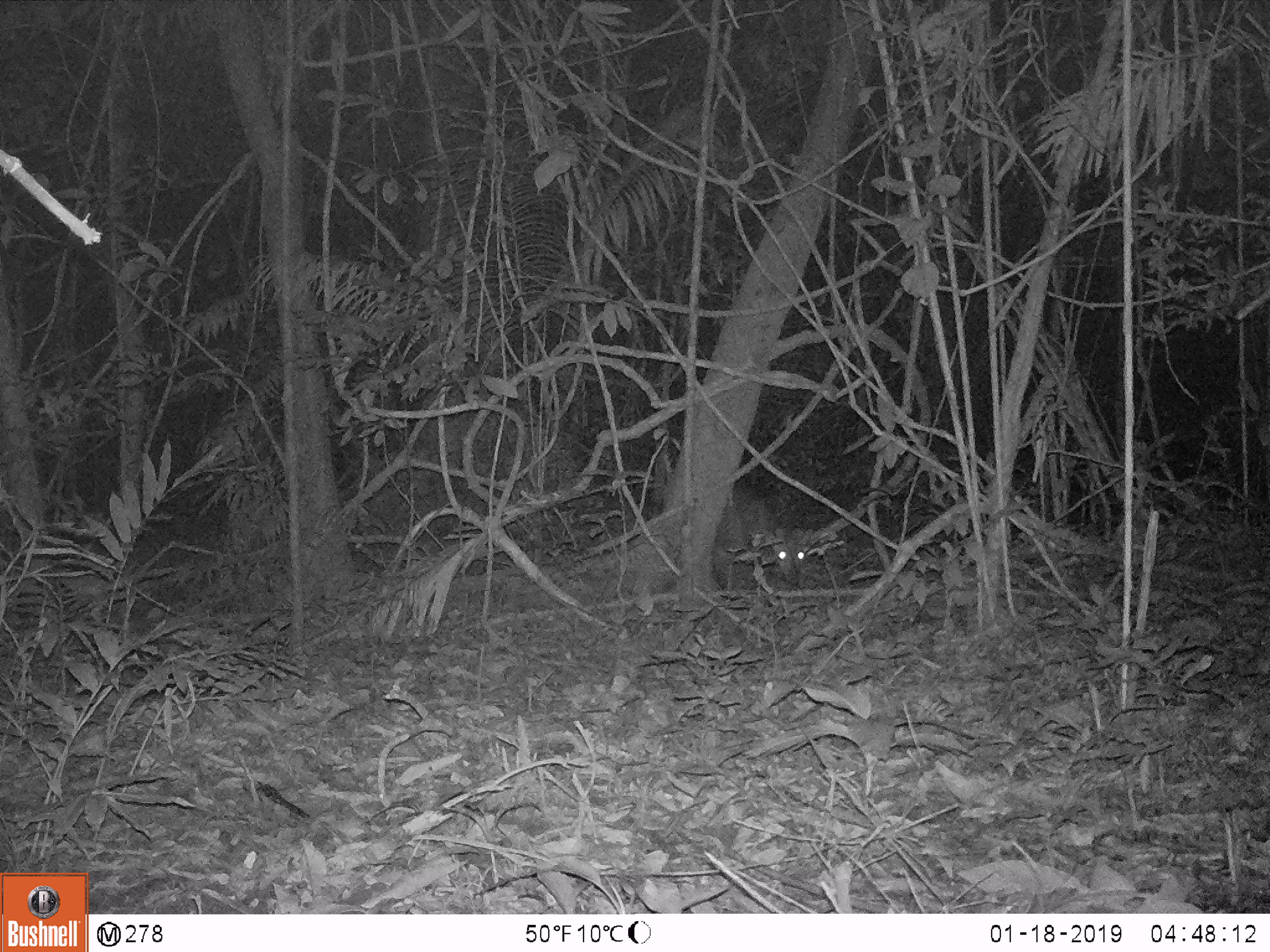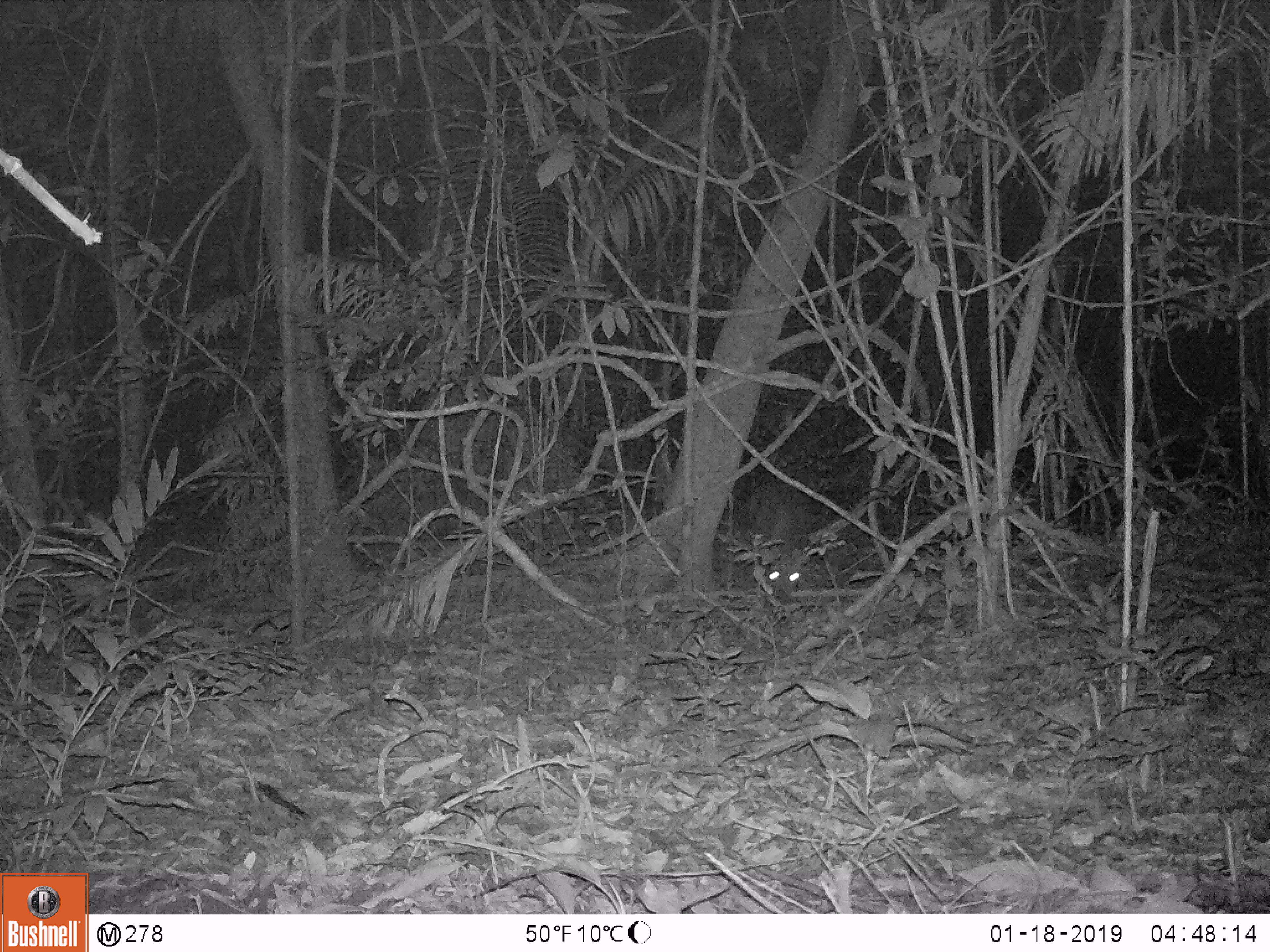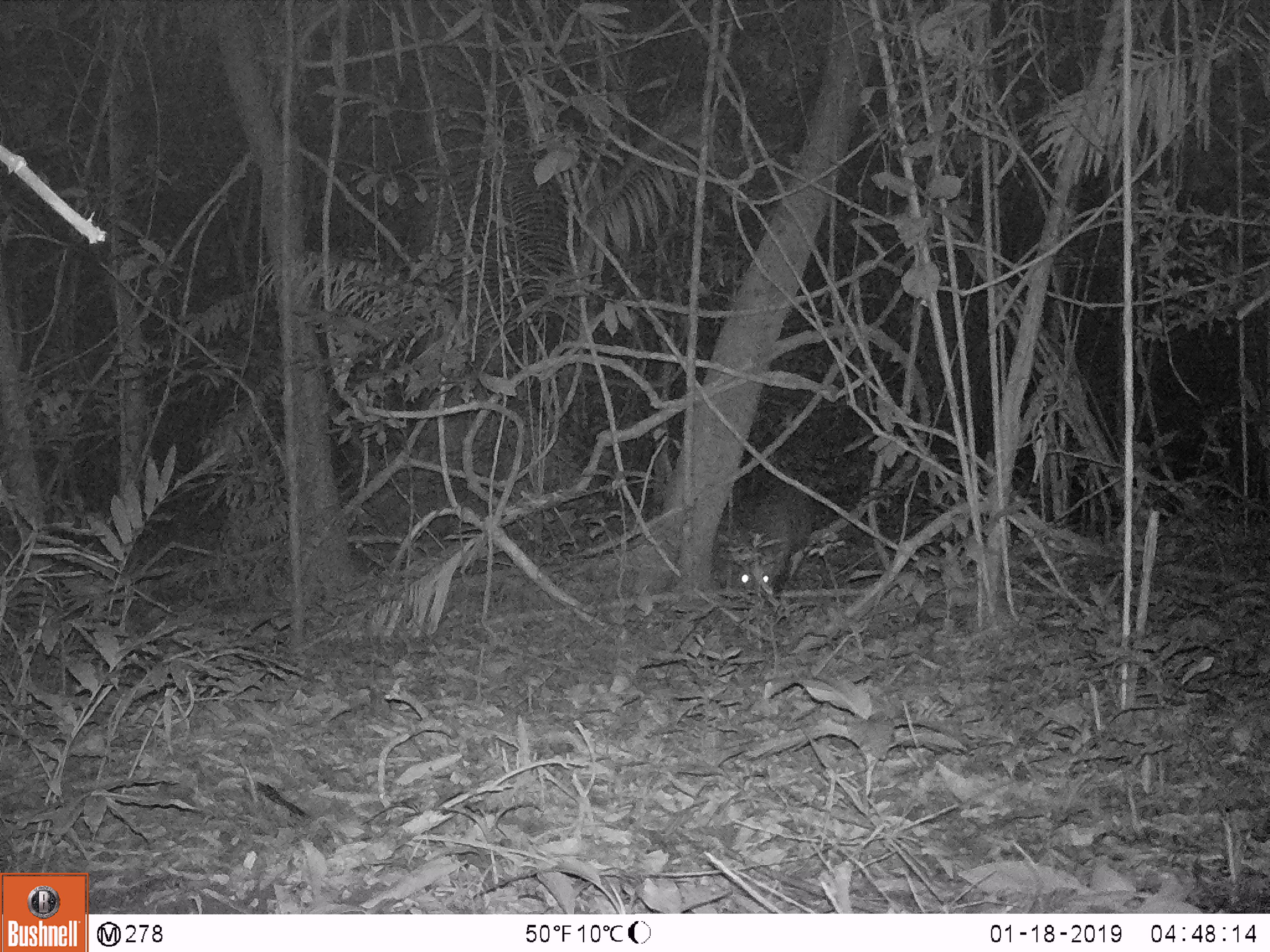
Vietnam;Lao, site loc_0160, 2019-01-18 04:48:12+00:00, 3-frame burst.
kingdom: Animalia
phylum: Chordata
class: Mammalia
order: Artiodactyla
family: Cervidae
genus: Muntiacus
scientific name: Muntiacus vuquangensis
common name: large-antlered muntjac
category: large antlered muntjac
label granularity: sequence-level